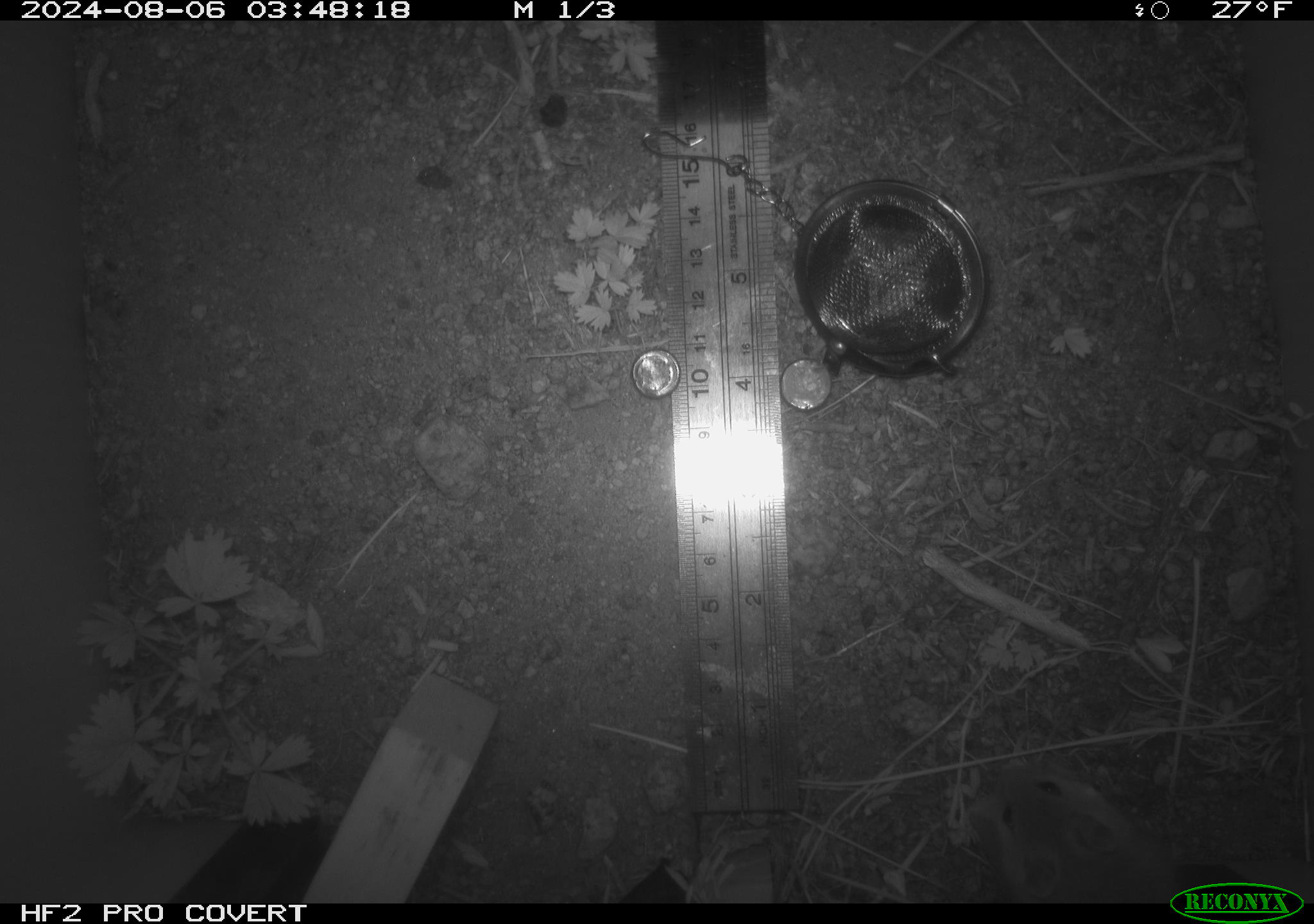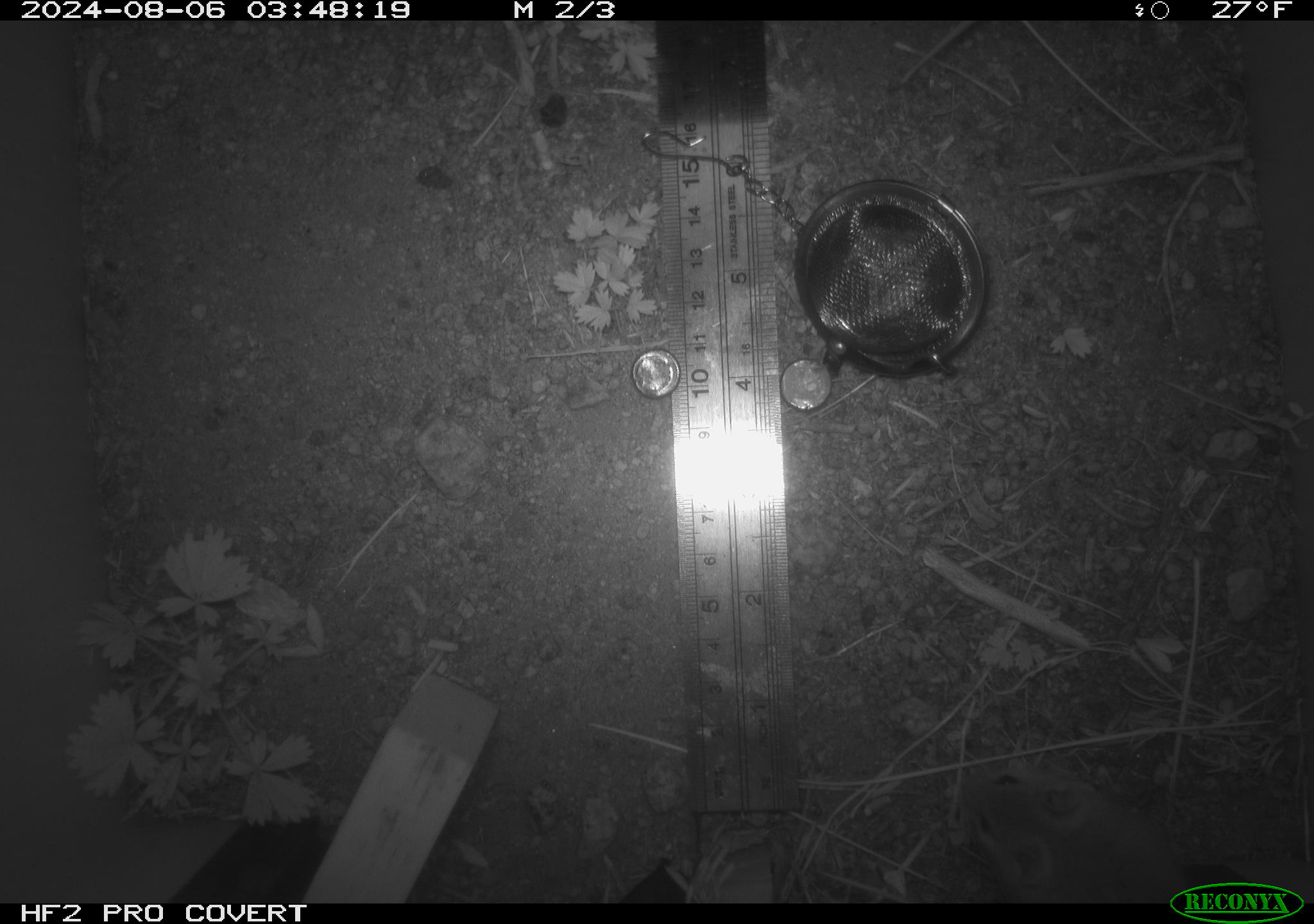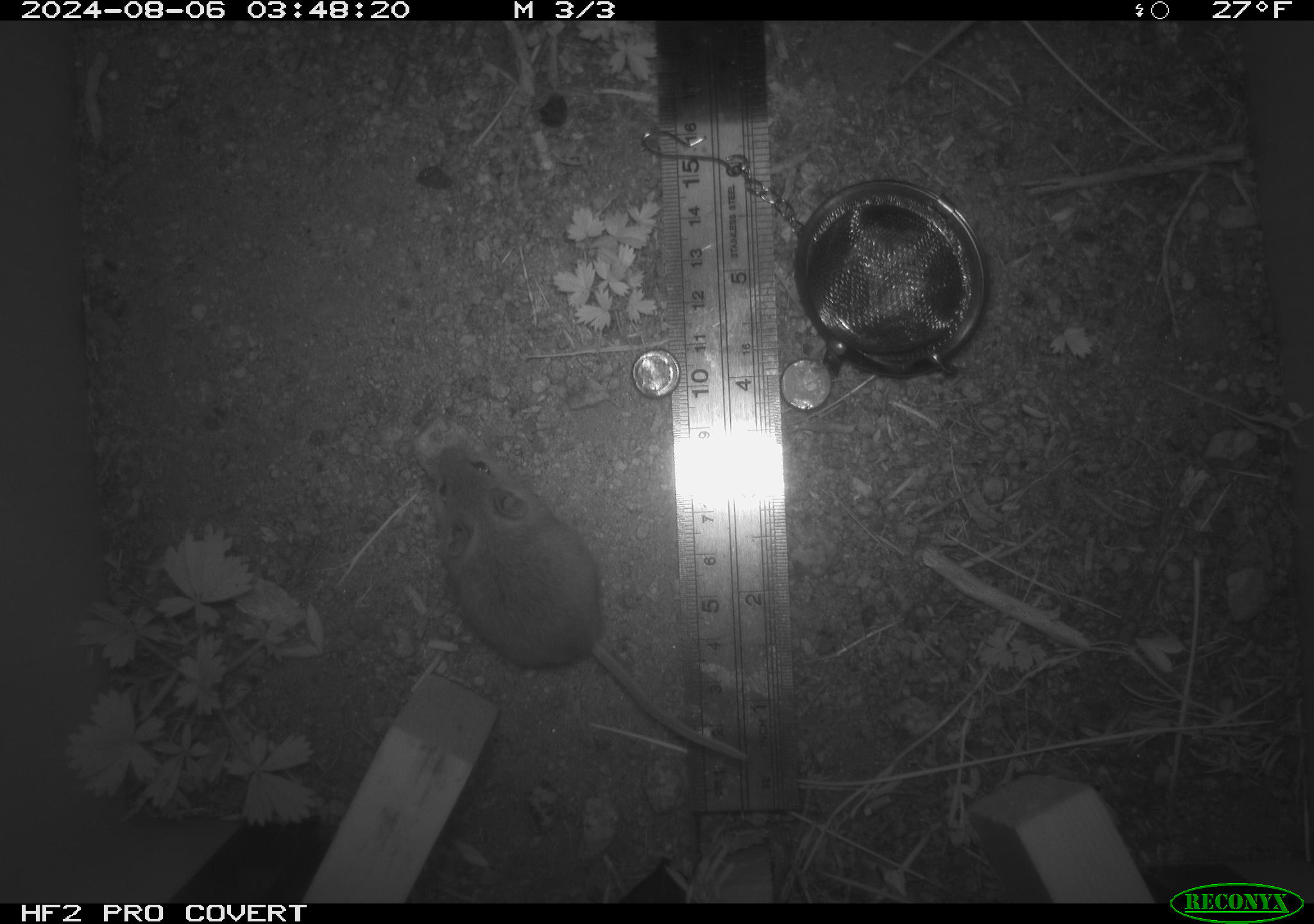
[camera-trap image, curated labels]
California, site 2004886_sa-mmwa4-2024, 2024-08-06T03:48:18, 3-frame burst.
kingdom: Animalia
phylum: Chordata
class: Mammalia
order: Rodentia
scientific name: Rodentia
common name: mouse species